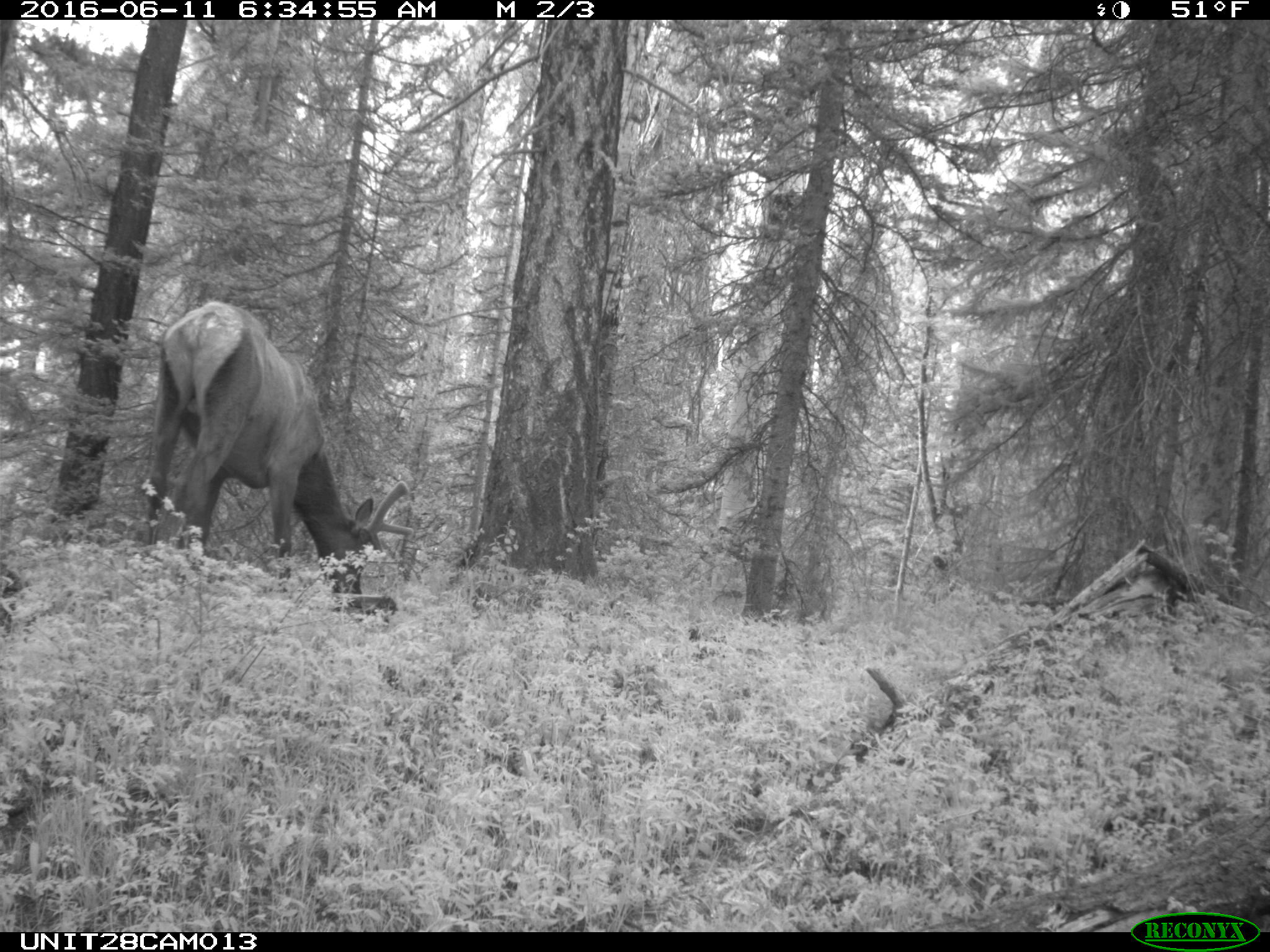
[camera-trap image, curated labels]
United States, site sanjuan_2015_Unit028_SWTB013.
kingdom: Animalia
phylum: Chordata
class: Mammalia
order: Artiodactyla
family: Cervidae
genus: Cervus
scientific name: Cervus elaphus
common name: red deer